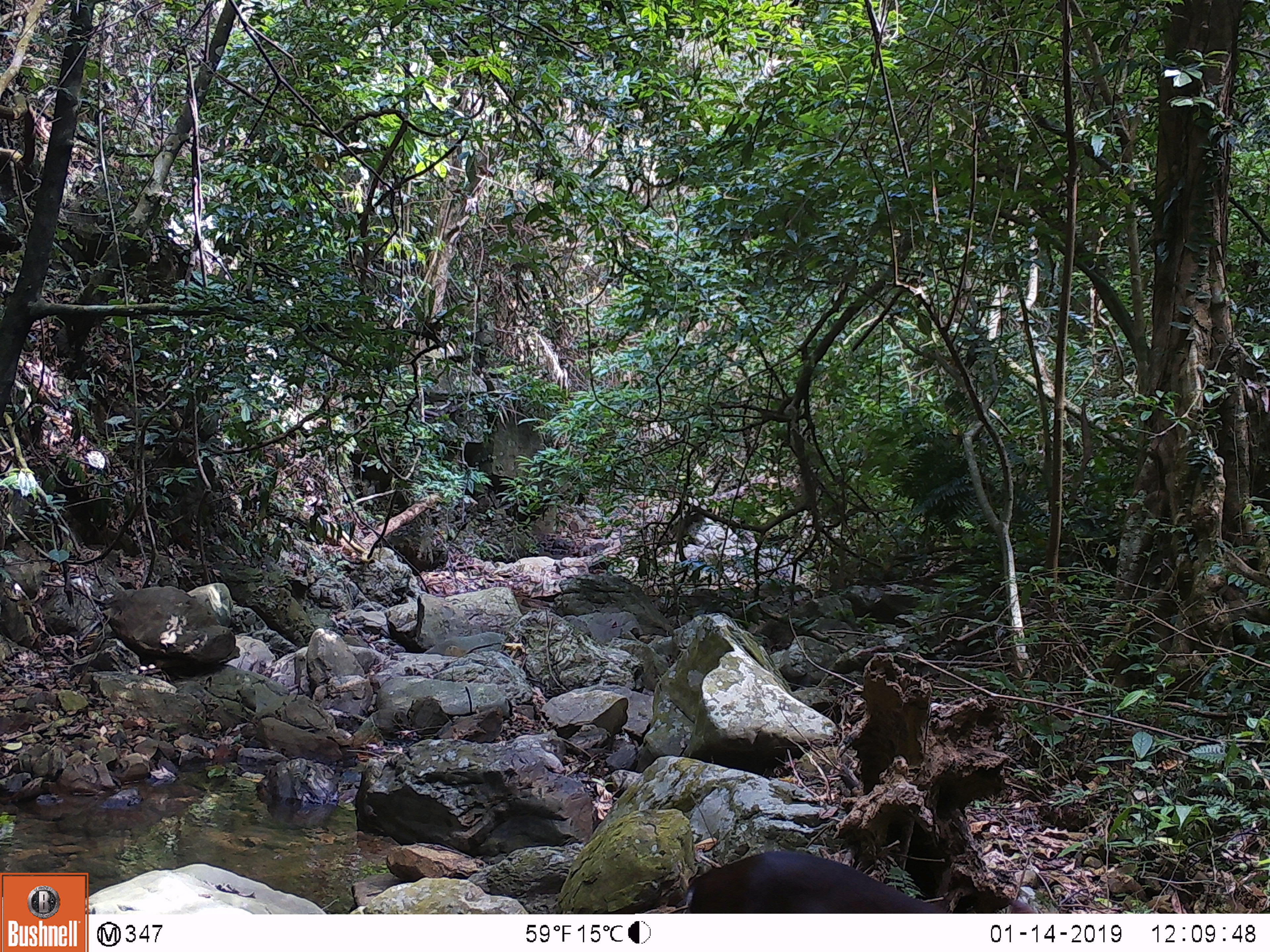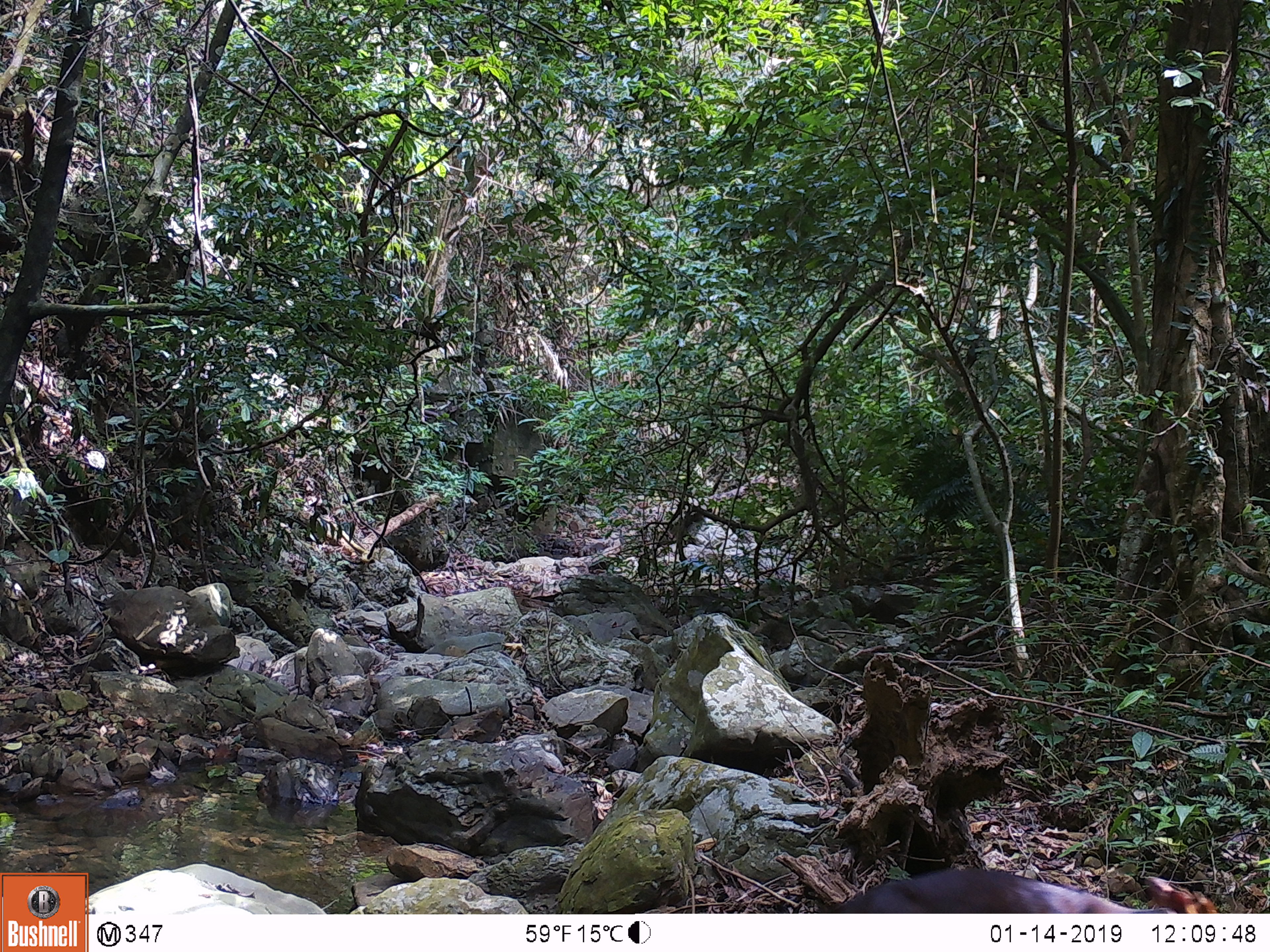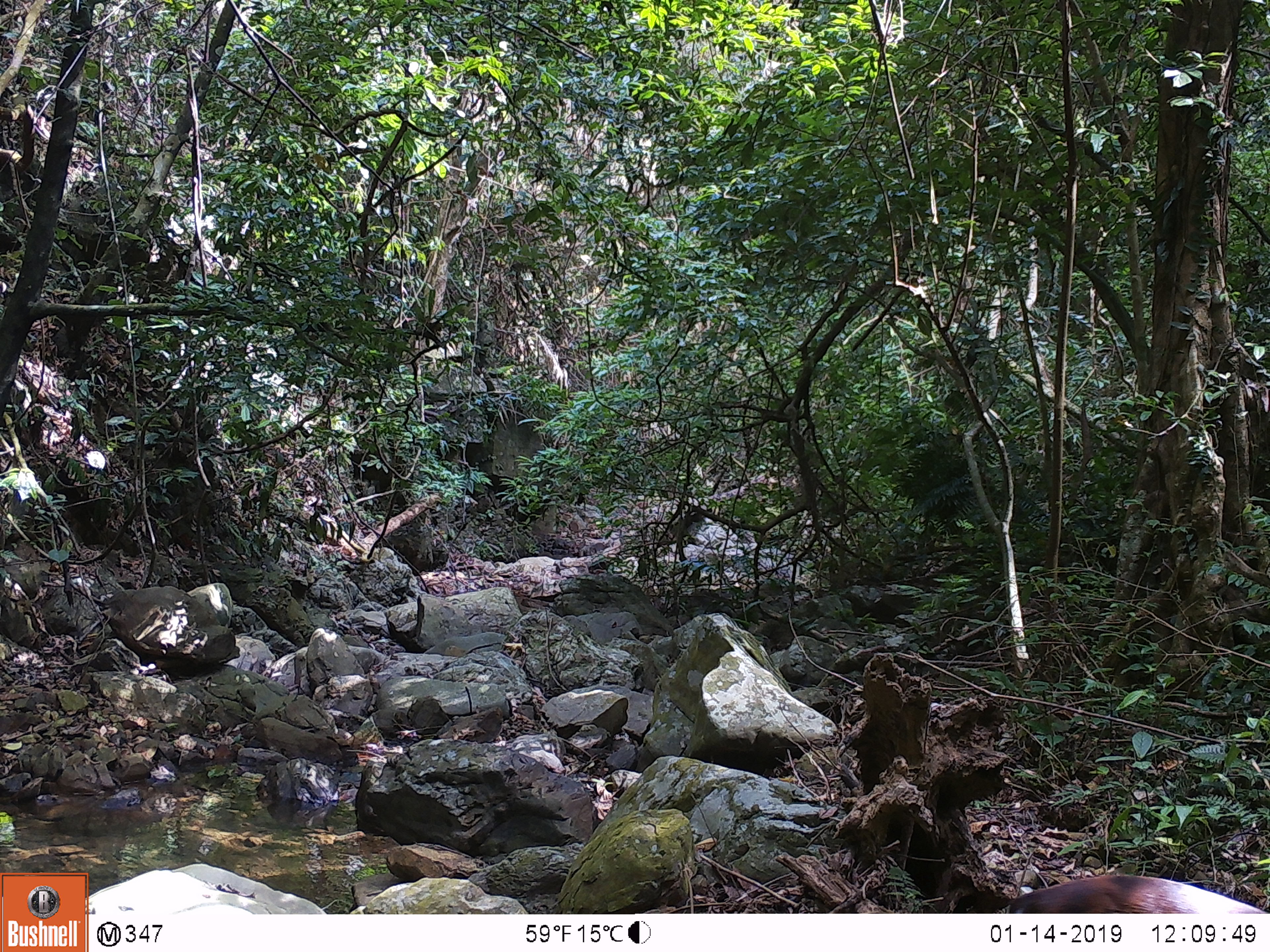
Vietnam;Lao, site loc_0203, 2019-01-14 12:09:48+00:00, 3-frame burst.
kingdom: Animalia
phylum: Chordata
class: Mammalia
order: Artiodactyla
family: Cervidae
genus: Muntiacus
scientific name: Muntiacus rooseveltorum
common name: roosevelt's muntjac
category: roosevelts muntjac group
Roosevelts muntjac group (roosevelt's muntjac) (Muntiacus rooseveltorum). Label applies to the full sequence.